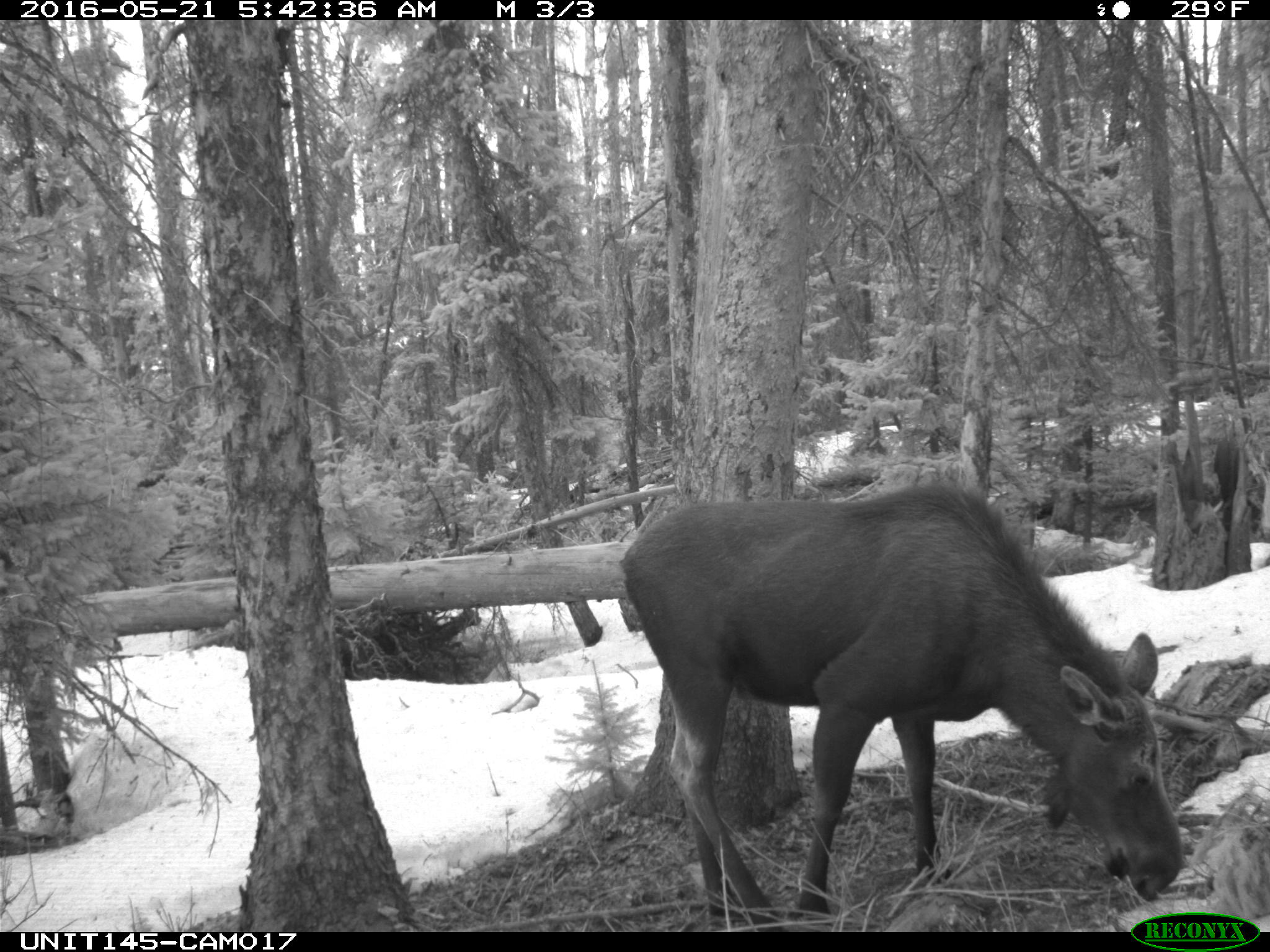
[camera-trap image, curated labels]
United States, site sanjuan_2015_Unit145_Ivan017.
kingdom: Animalia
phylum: Chordata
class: Mammalia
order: Artiodactyla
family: Cervidae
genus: Alces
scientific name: Alces alces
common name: moose